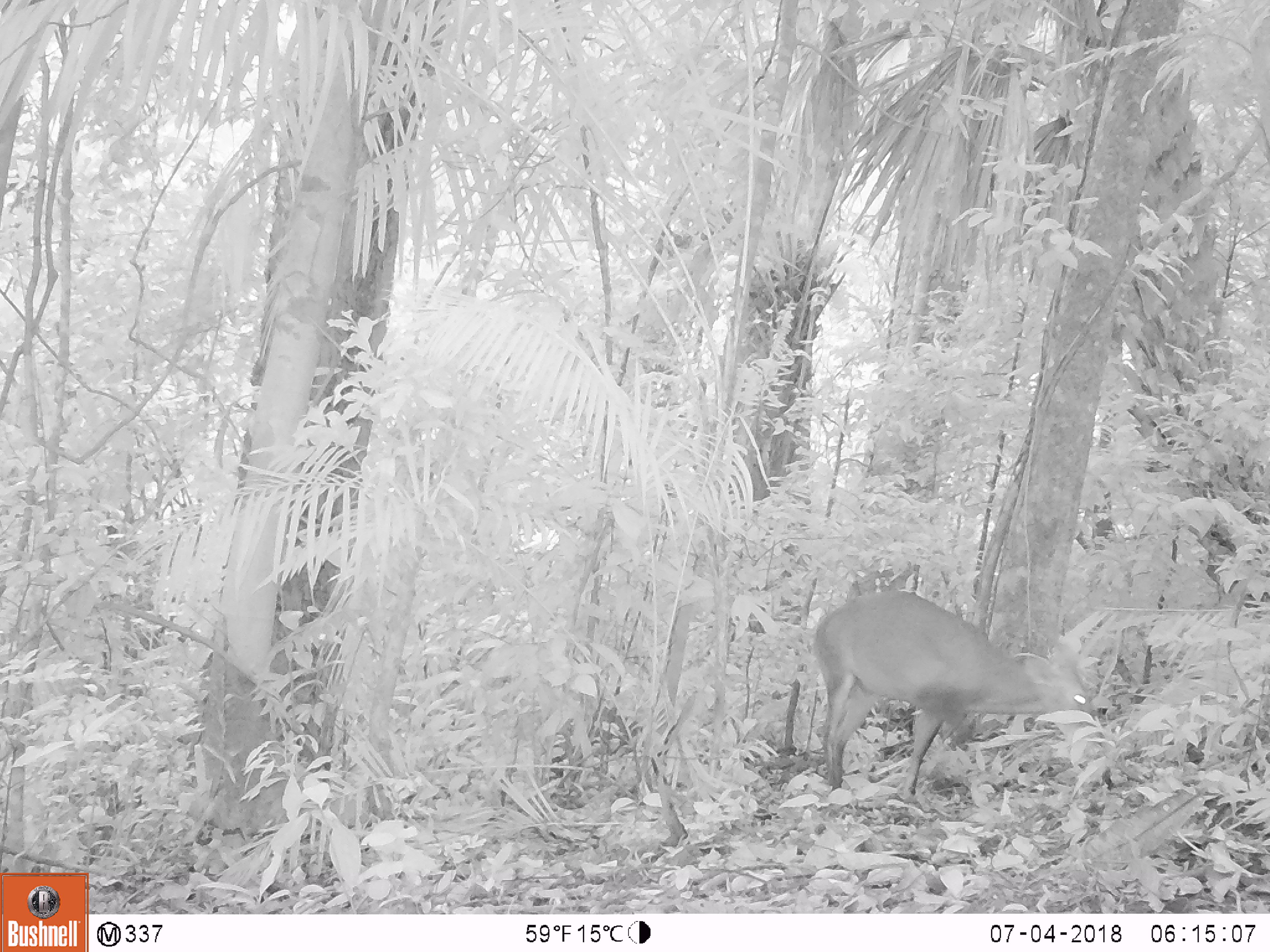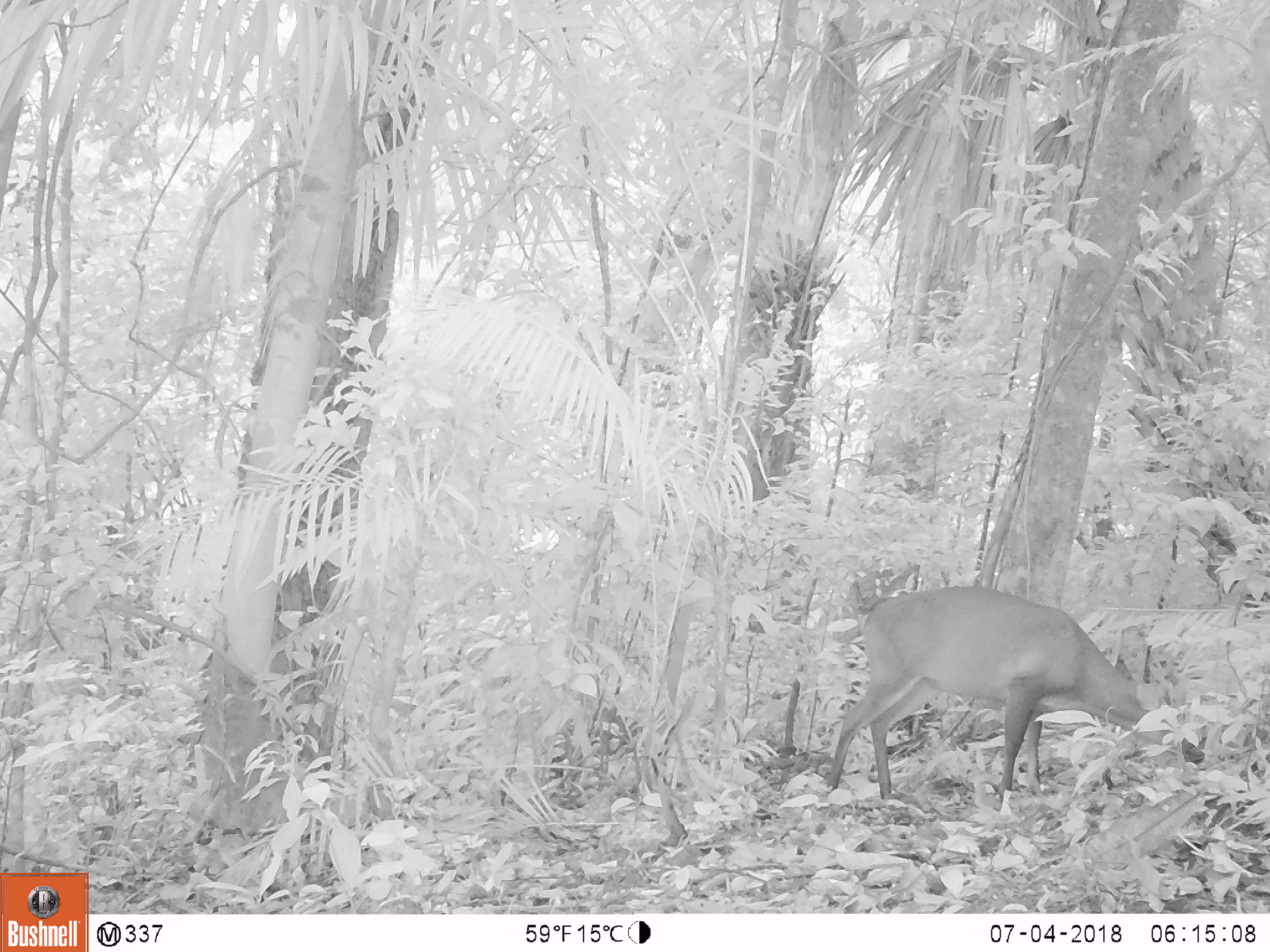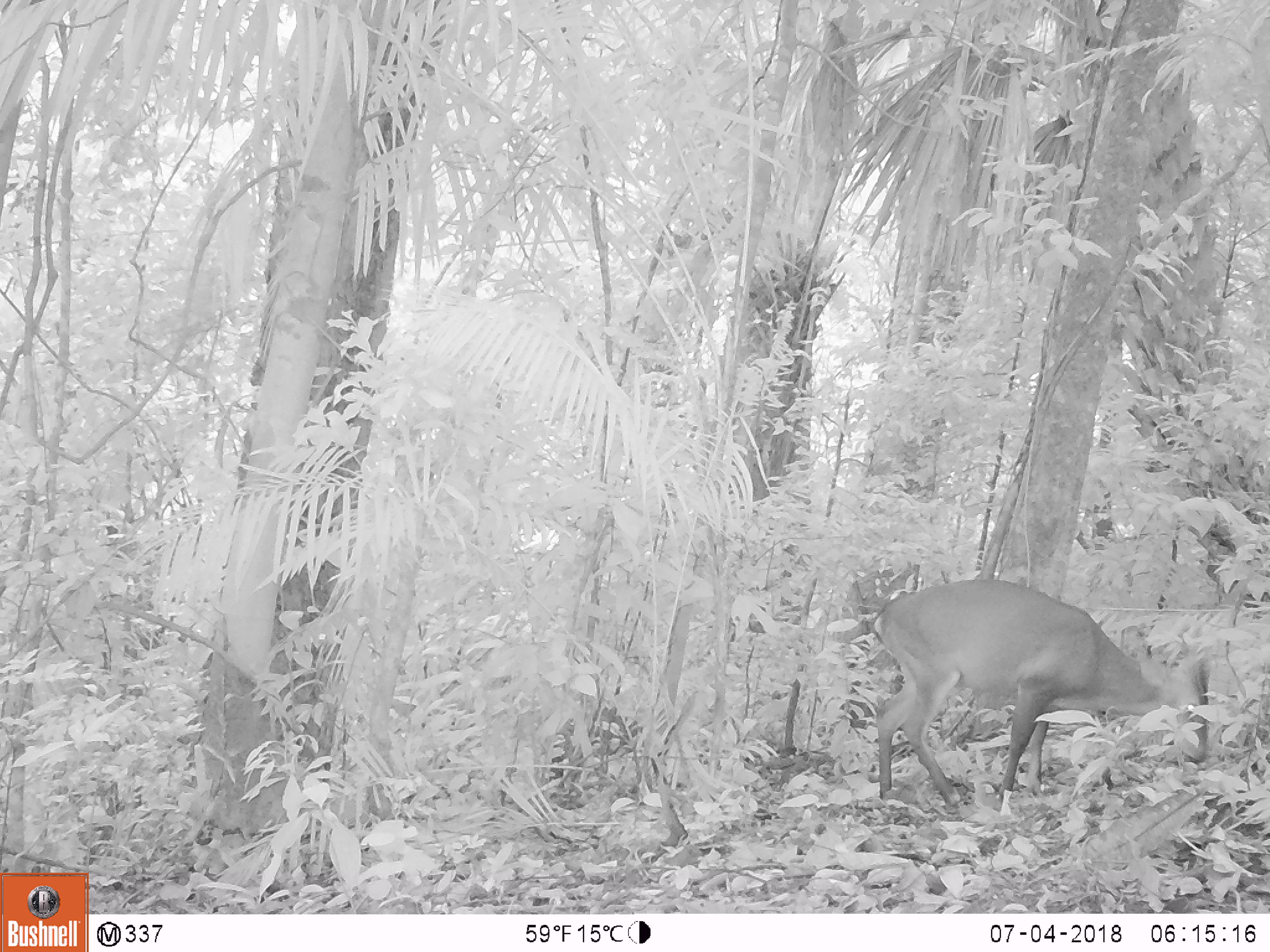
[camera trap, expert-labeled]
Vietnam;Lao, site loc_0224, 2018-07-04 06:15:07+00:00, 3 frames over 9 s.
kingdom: Animalia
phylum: Chordata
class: Mammalia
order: Artiodactyla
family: Cervidae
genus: Muntiacus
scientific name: Muntiacus vuquangensis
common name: large-antlered muntjac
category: large antlered muntjac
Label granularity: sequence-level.